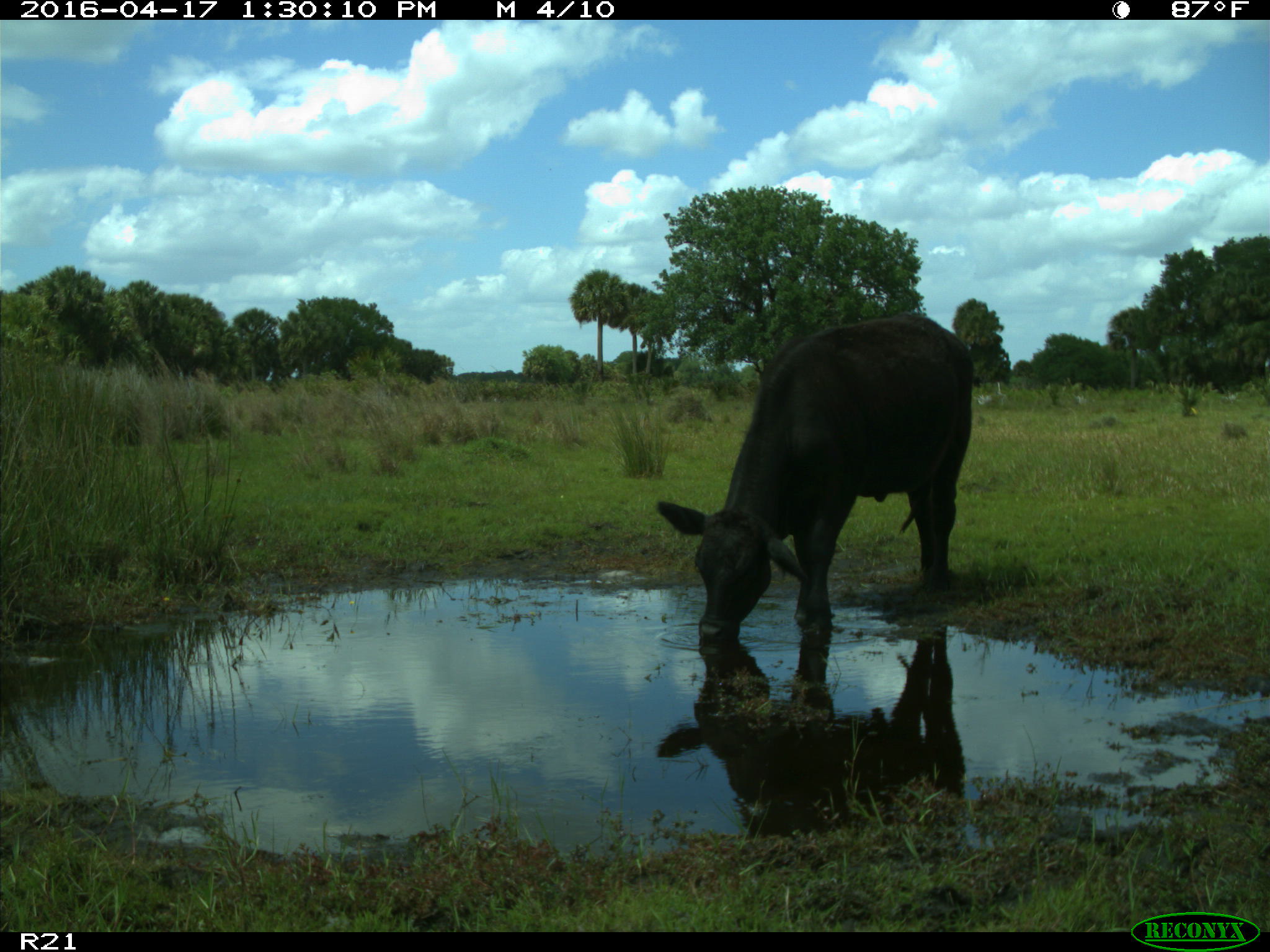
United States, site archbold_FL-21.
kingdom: Animalia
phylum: Chordata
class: Mammalia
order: Artiodactyla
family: Bovidae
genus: Bos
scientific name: Bos taurus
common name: domestic cow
Bos taurus (domestic cow).